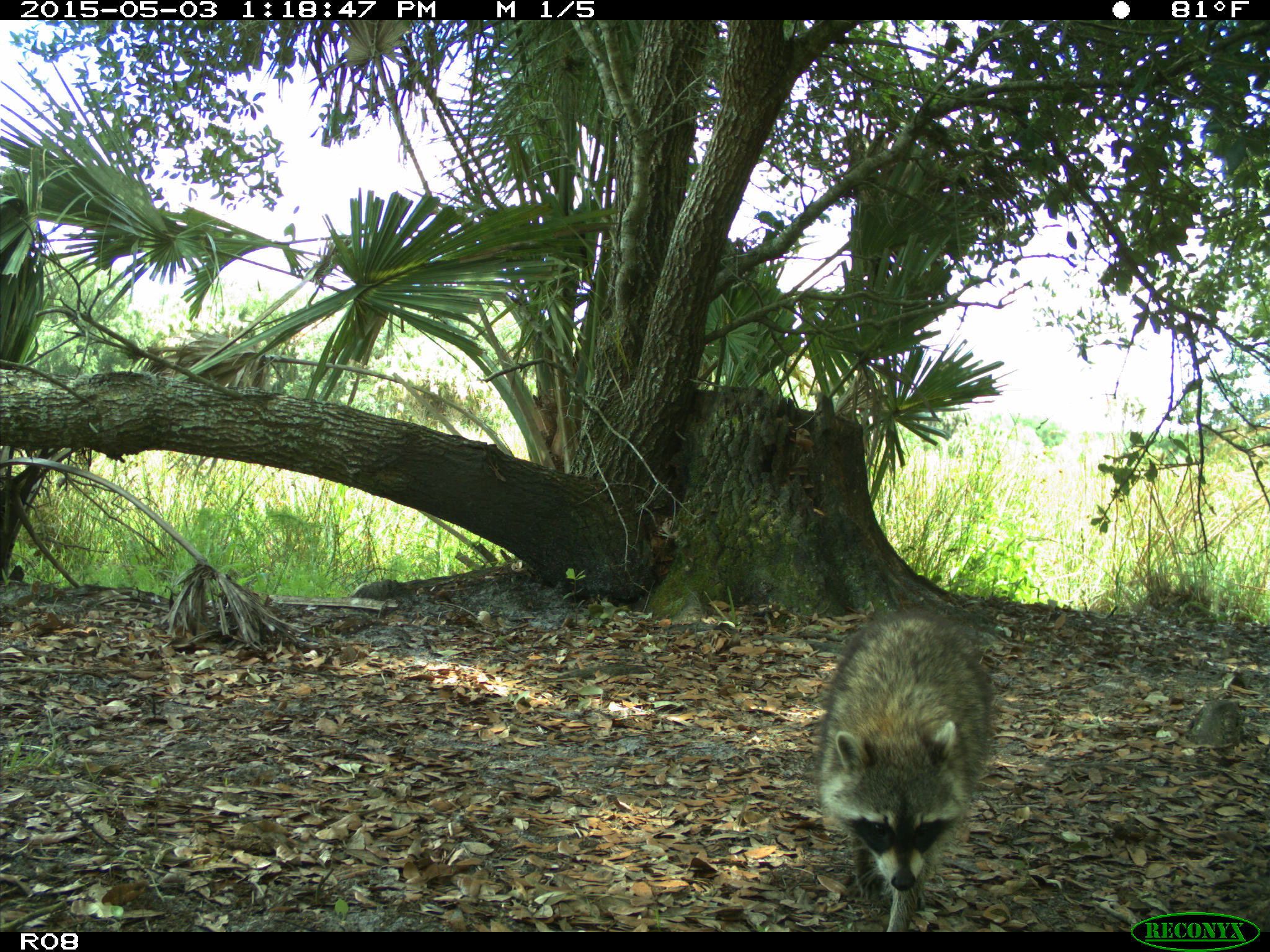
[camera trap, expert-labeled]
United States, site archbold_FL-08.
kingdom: Animalia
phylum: Chordata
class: Mammalia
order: Carnivora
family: Procyonidae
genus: Procyon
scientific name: Procyon lotor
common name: common raccoon